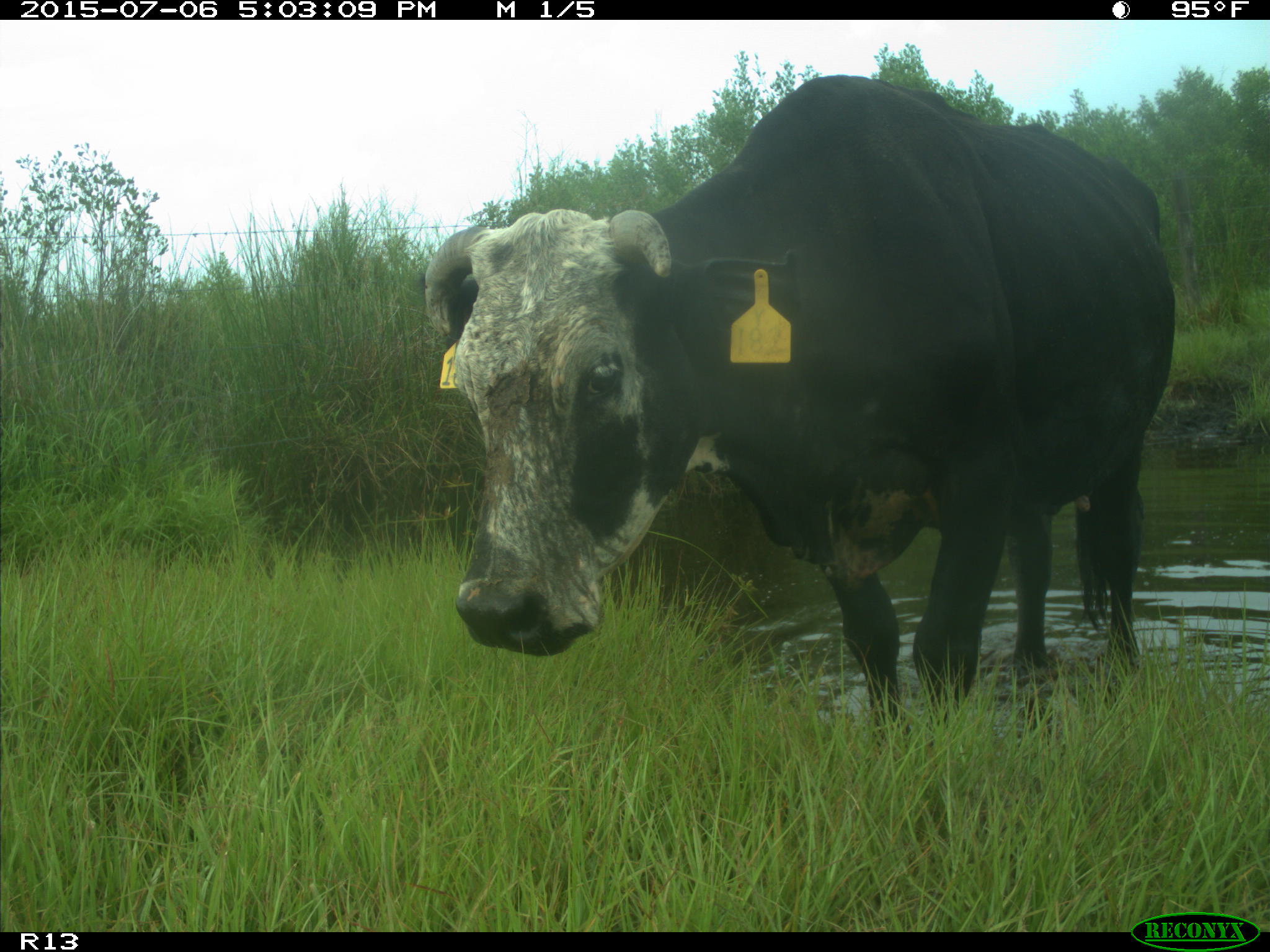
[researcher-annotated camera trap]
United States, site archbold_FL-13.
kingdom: Animalia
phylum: Chordata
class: Mammalia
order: Artiodactyla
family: Bovidae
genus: Bos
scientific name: Bos taurus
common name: domestic cow